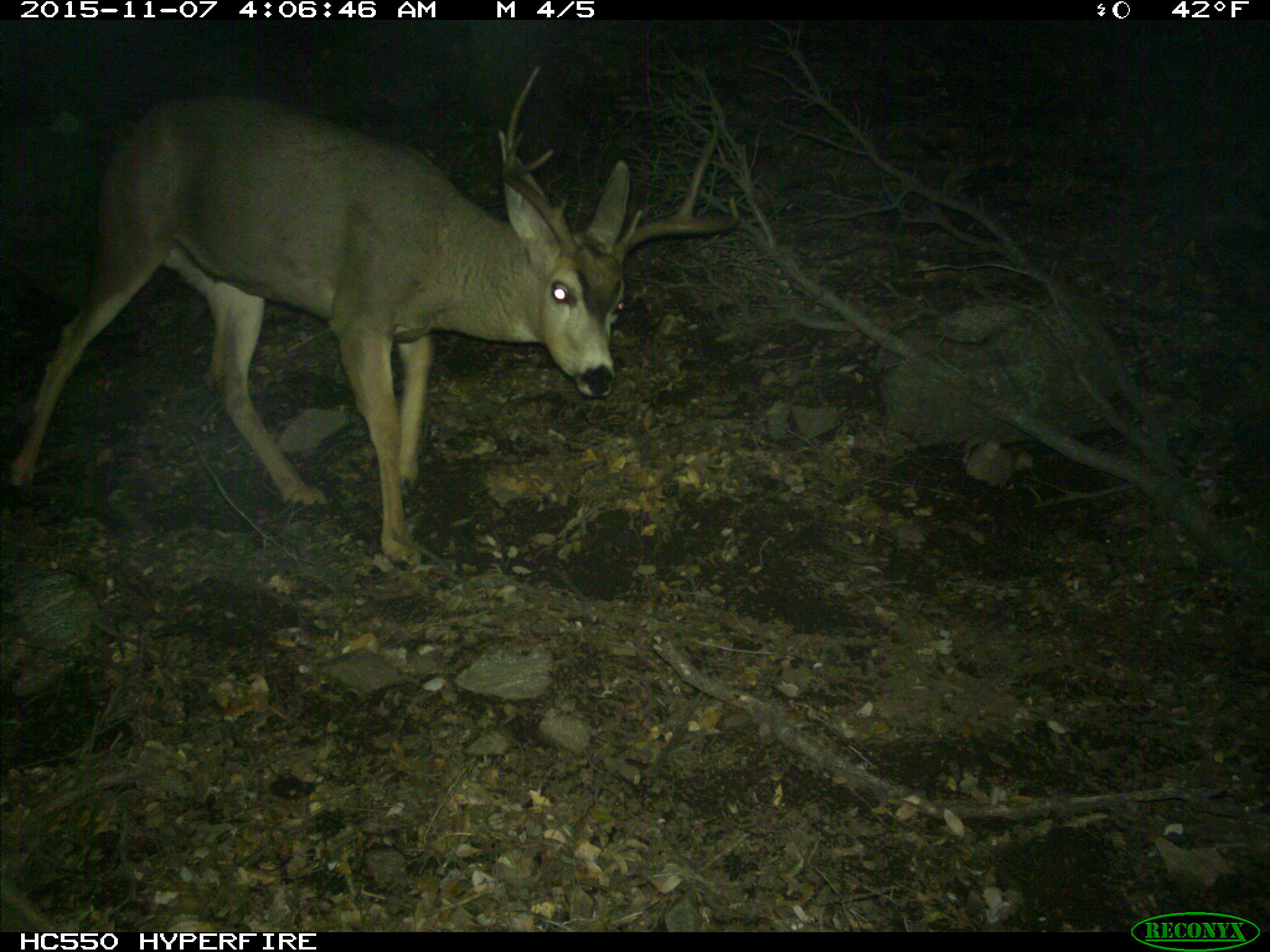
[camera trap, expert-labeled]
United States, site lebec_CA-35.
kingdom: Animalia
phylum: Chordata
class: Mammalia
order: Artiodactyla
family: Cervidae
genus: Odocoileus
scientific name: Odocoileus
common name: deer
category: unidentified deer